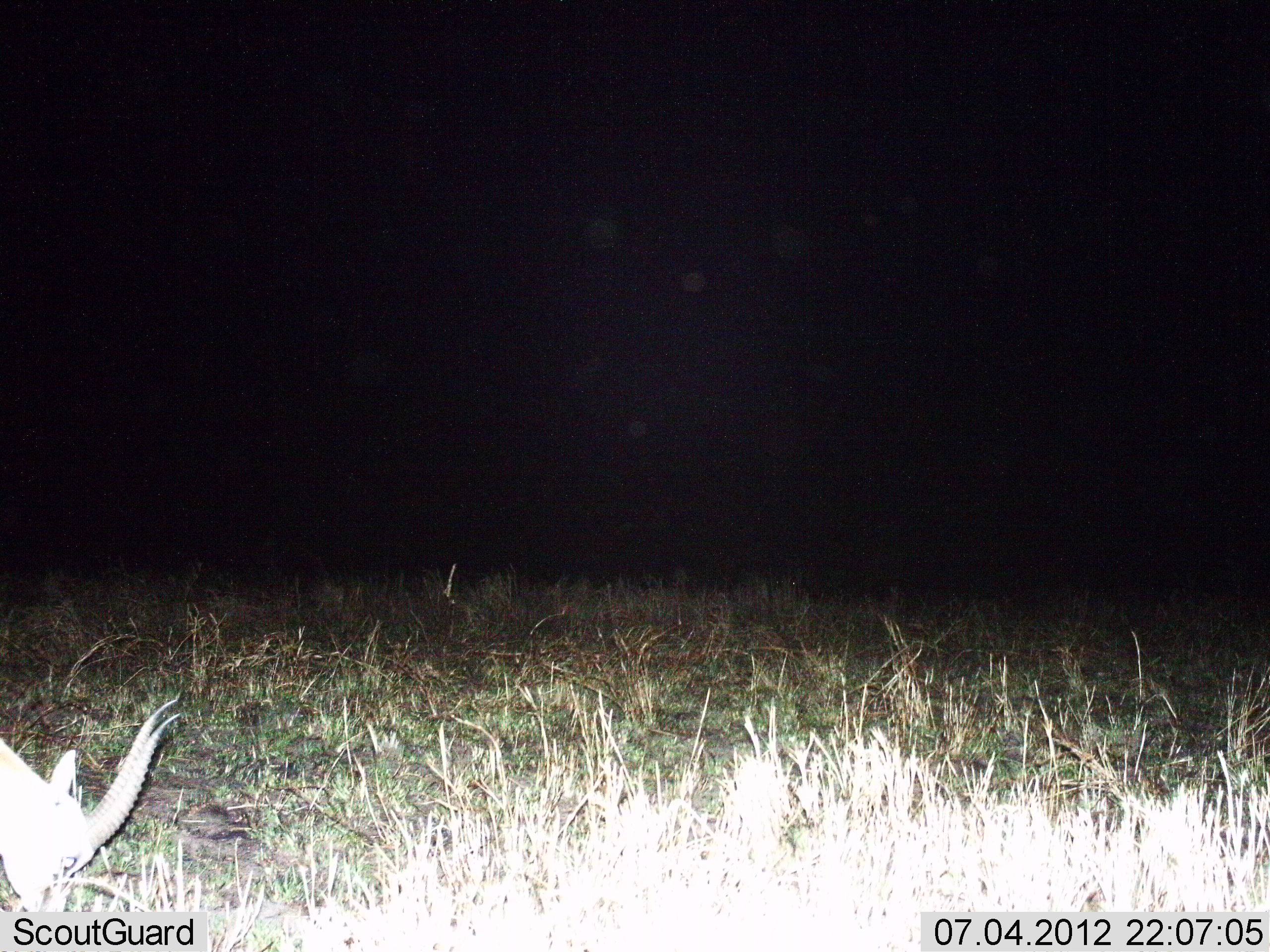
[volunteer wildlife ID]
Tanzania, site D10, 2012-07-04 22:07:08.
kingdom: Animalia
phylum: Chordata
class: Mammalia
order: Artiodactyla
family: Bovidae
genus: Eudorcas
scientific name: Eudorcas thomsonii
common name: thomson's gazelle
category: gazellethomsons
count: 1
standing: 20%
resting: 0%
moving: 0%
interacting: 0%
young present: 0%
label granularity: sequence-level